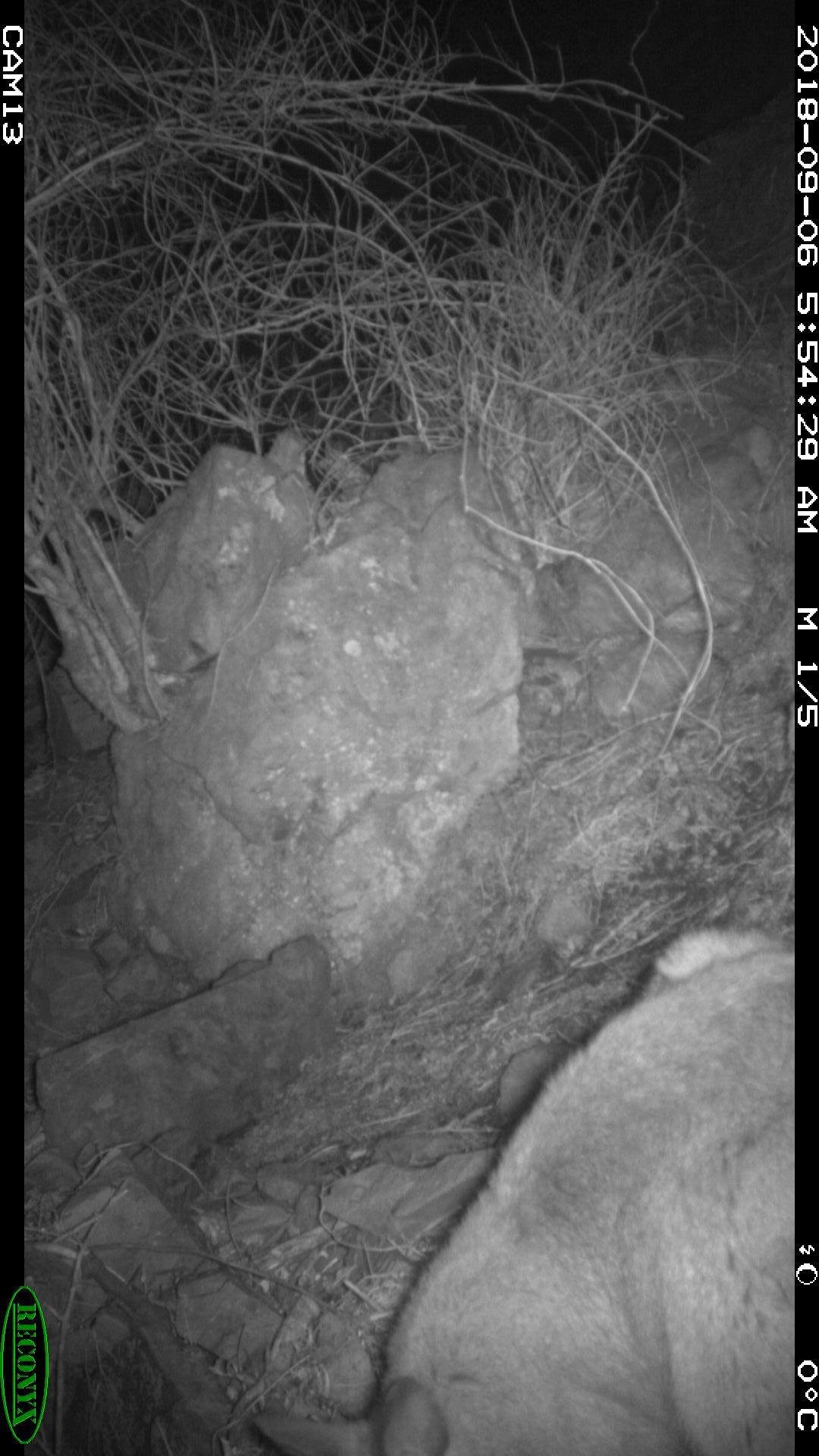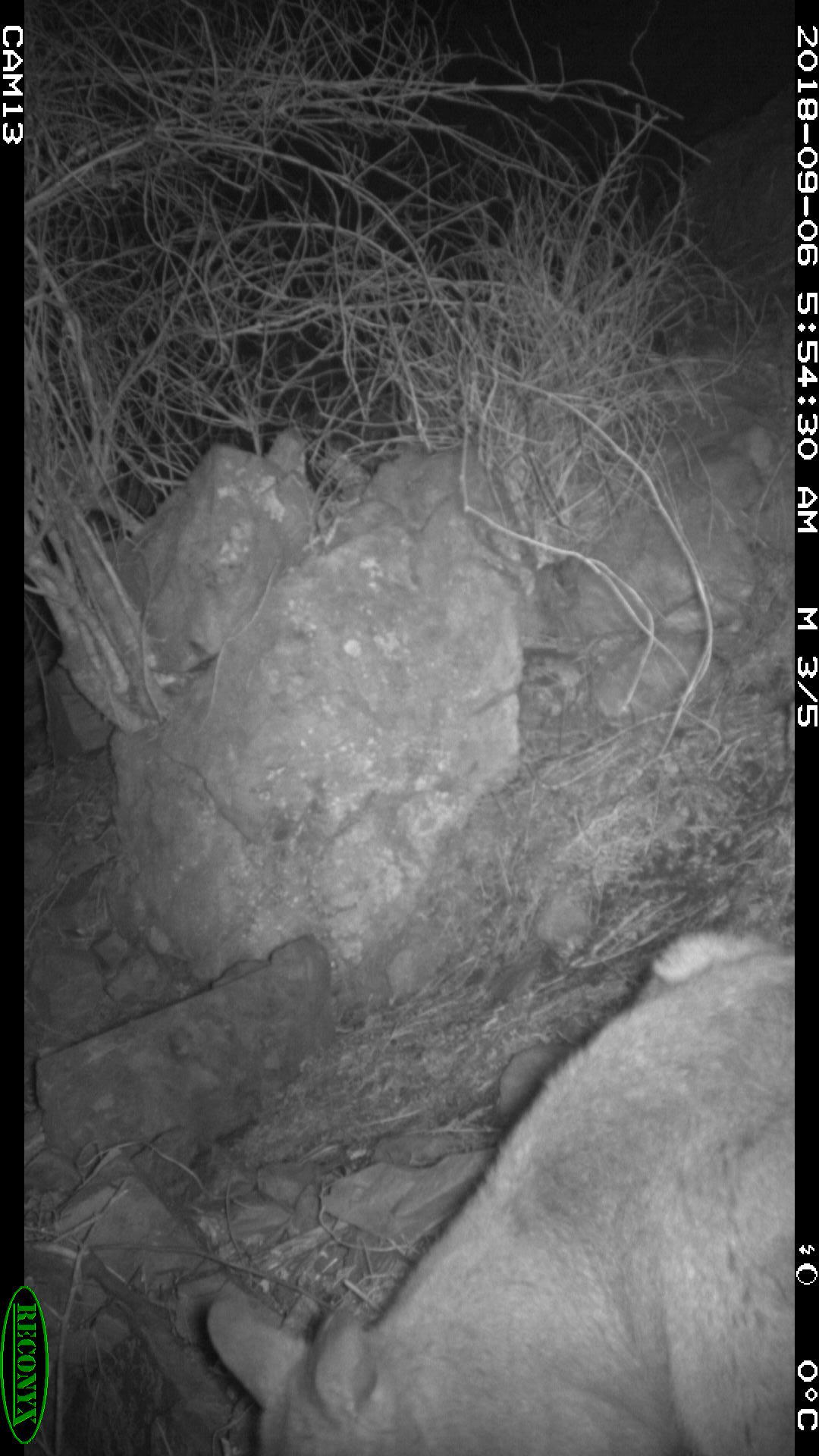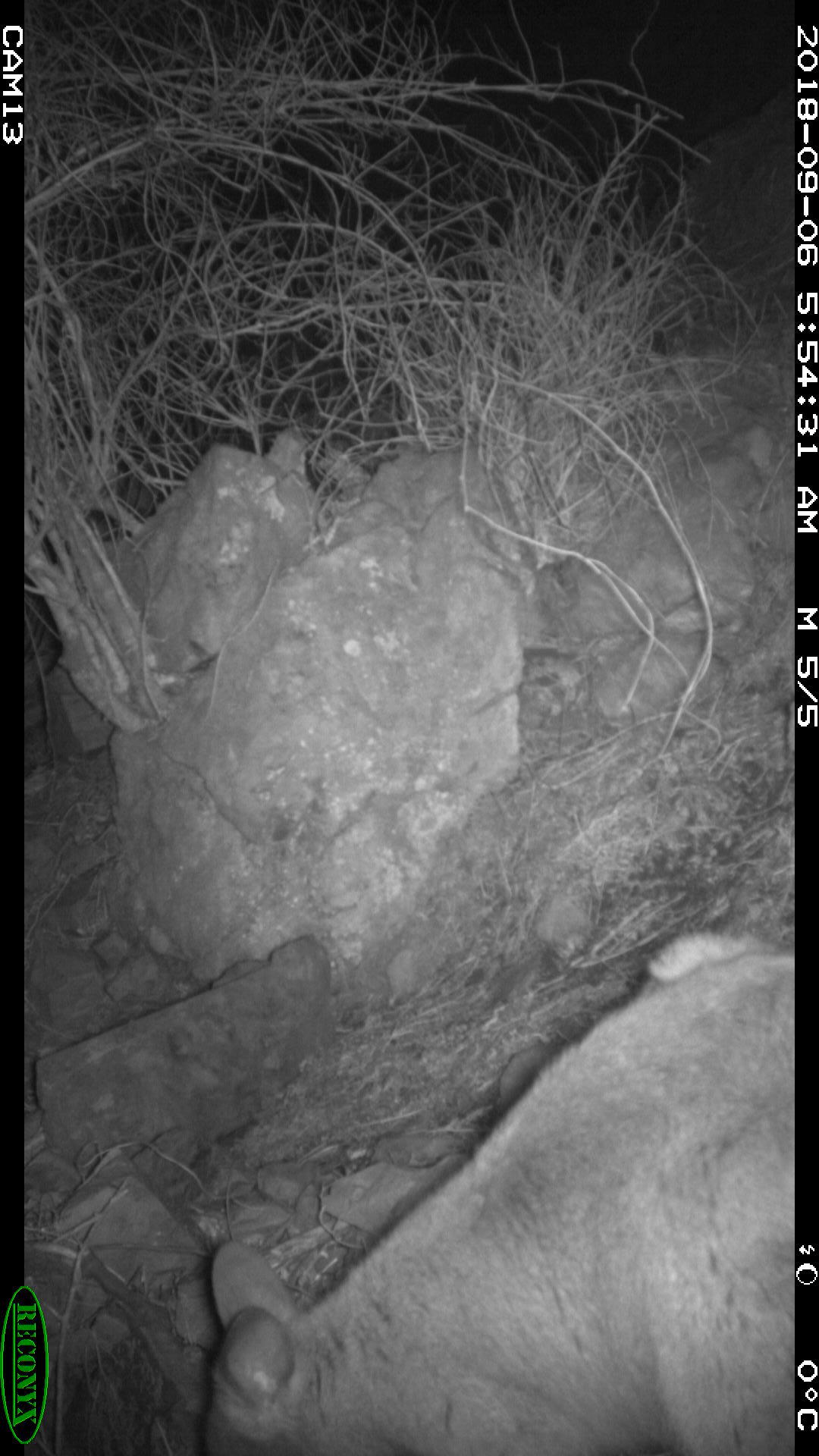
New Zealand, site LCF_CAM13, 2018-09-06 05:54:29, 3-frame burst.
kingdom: Animalia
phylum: Chordata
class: Mammalia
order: Diprotodontia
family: Macropodidae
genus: Notamacropus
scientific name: Notamacropus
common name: wallaby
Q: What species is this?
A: Wallaby (Notamacropus).